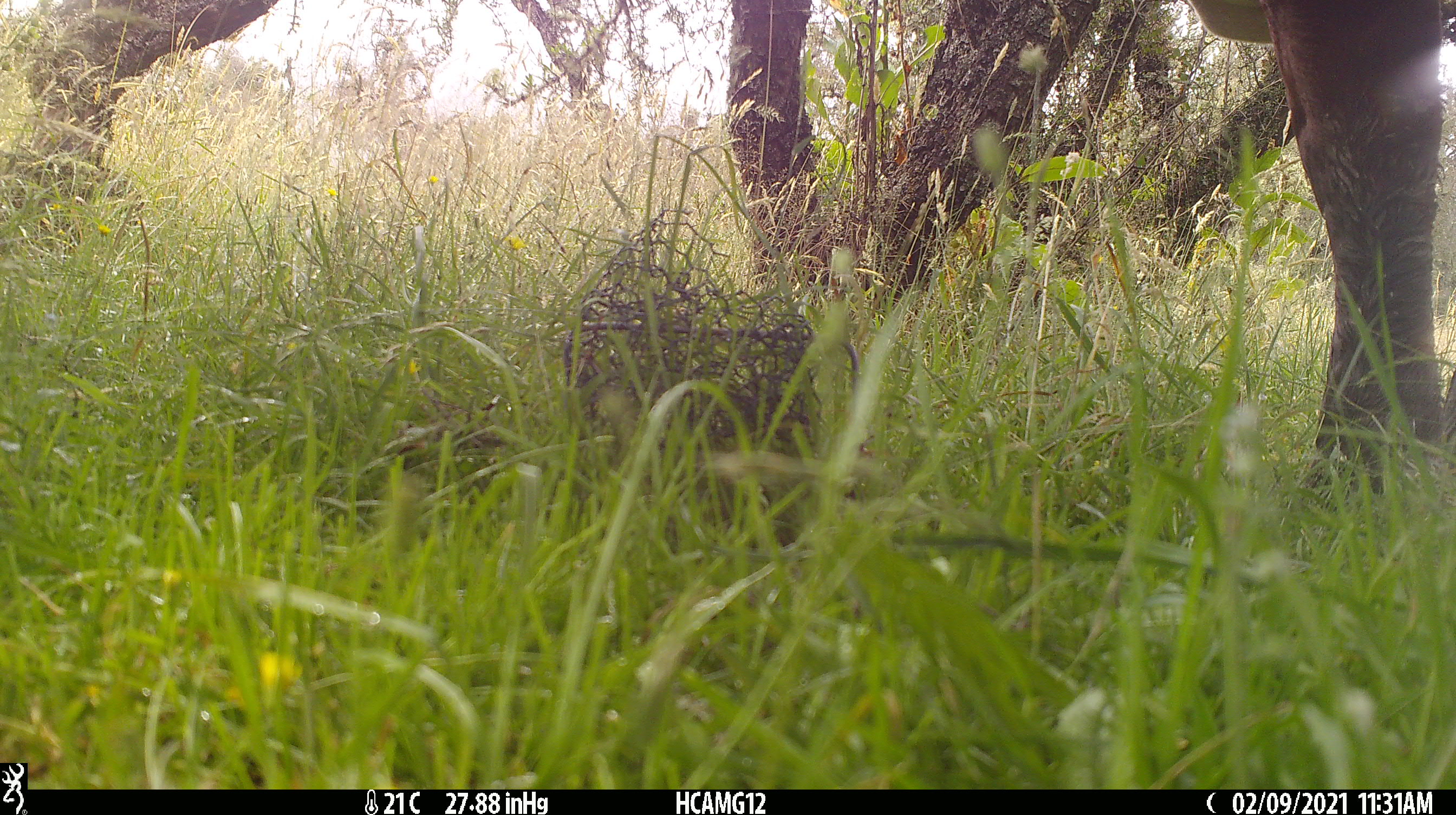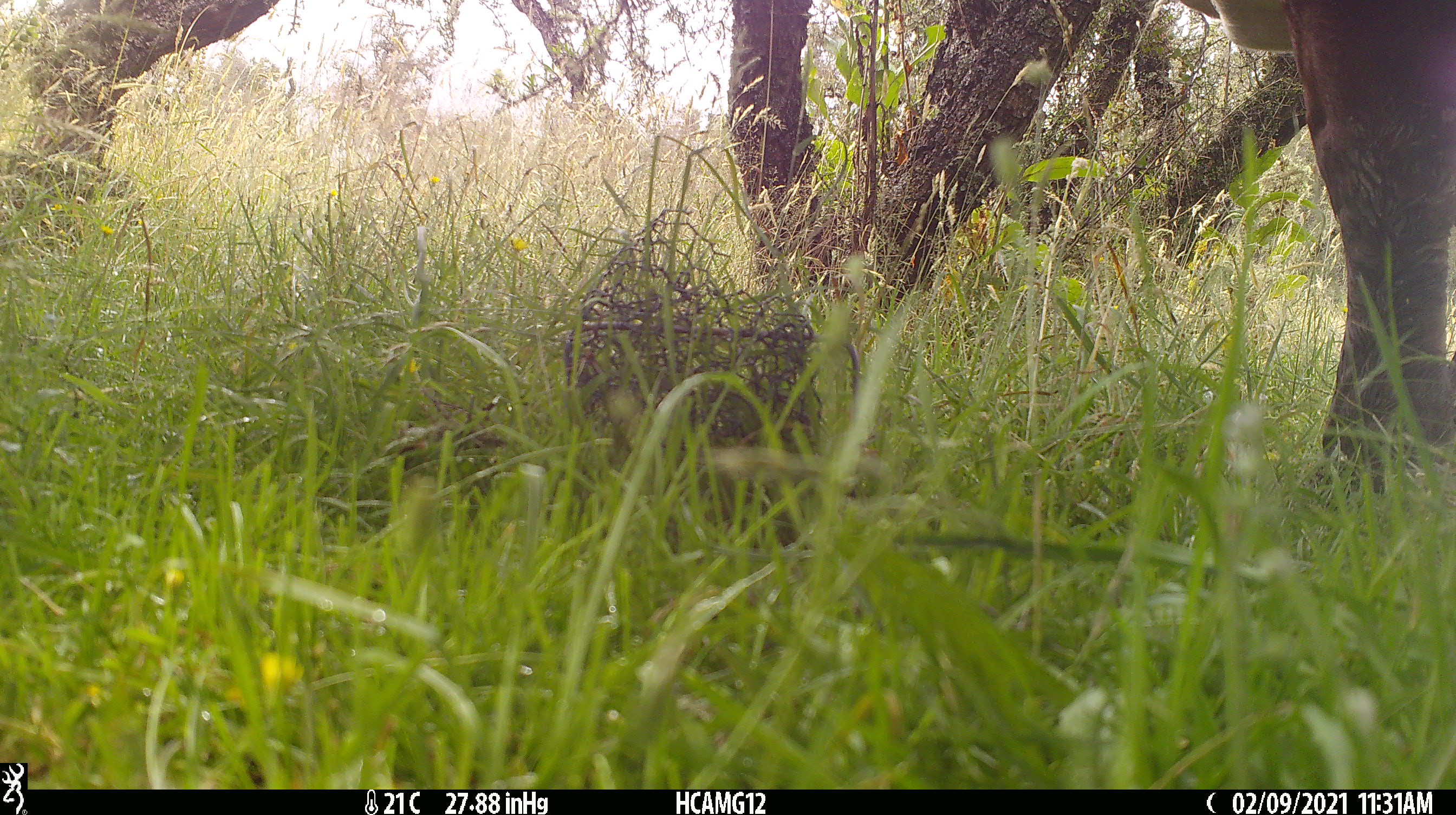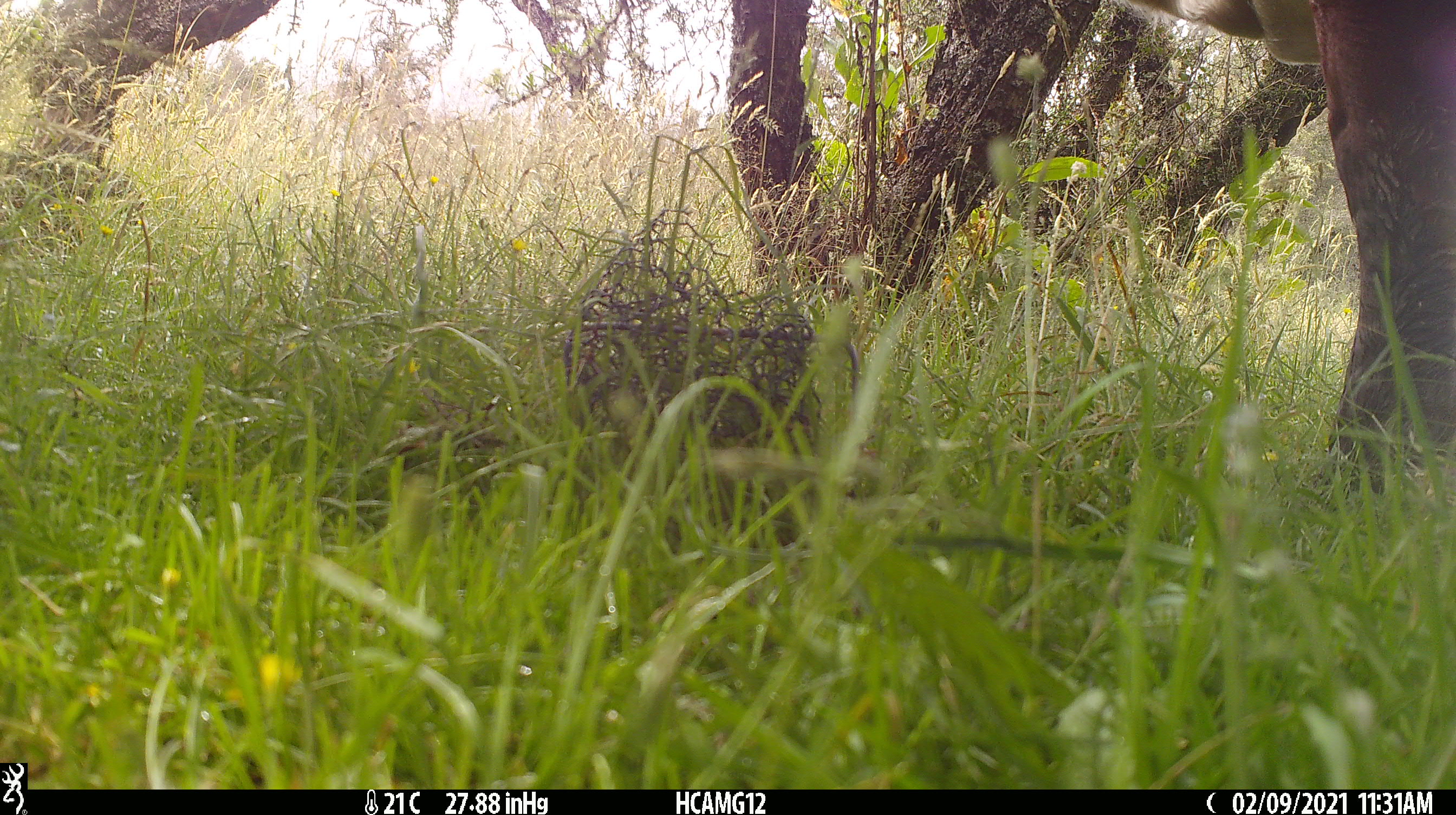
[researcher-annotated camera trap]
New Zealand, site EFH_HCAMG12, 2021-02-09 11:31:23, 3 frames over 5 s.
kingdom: Animalia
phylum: Chordata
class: Mammalia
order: Artiodactyla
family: Bovidae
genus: Bos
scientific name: Bos taurus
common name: domestic cow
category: cow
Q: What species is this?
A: Cow (domestic cow) (Bos taurus).